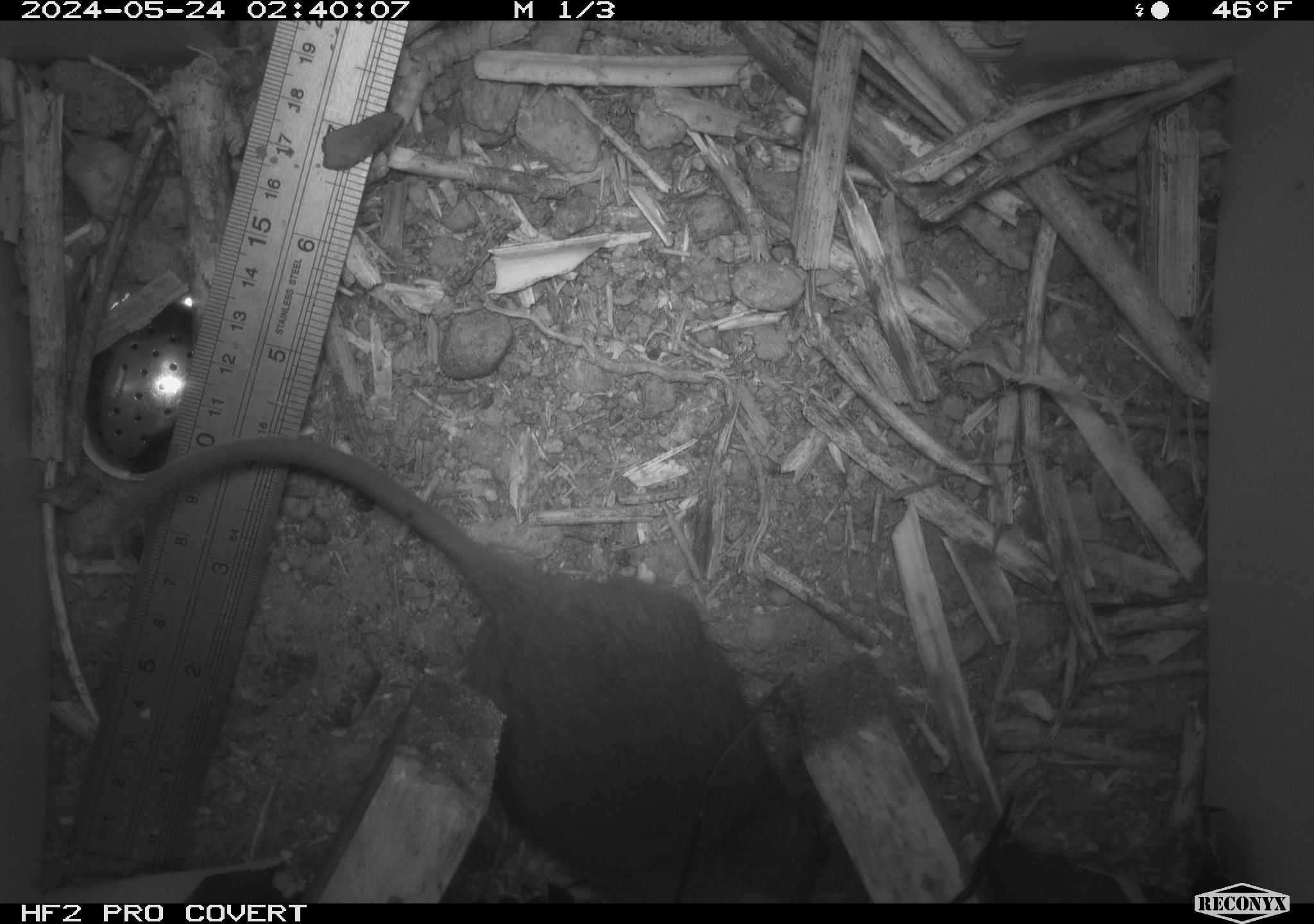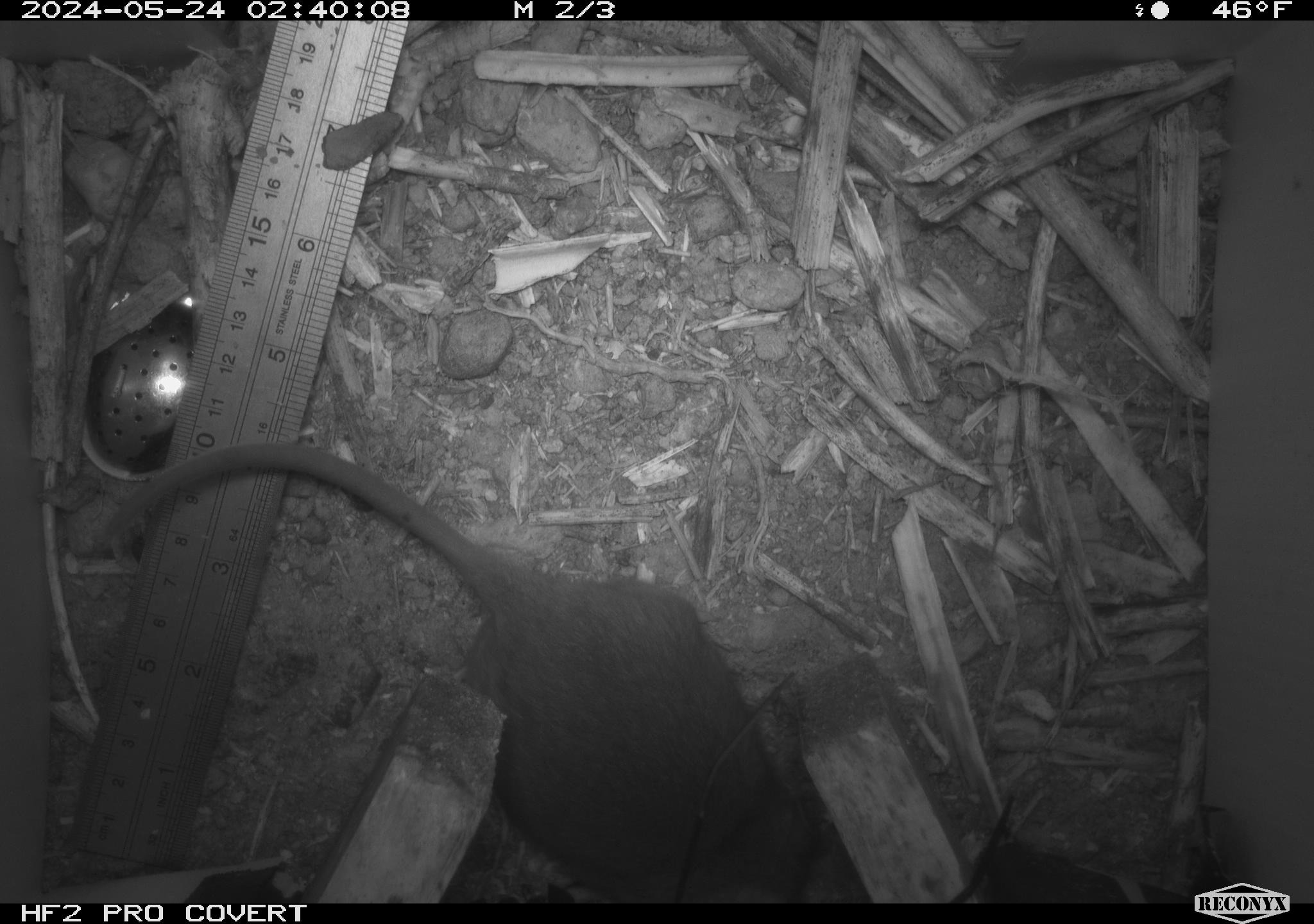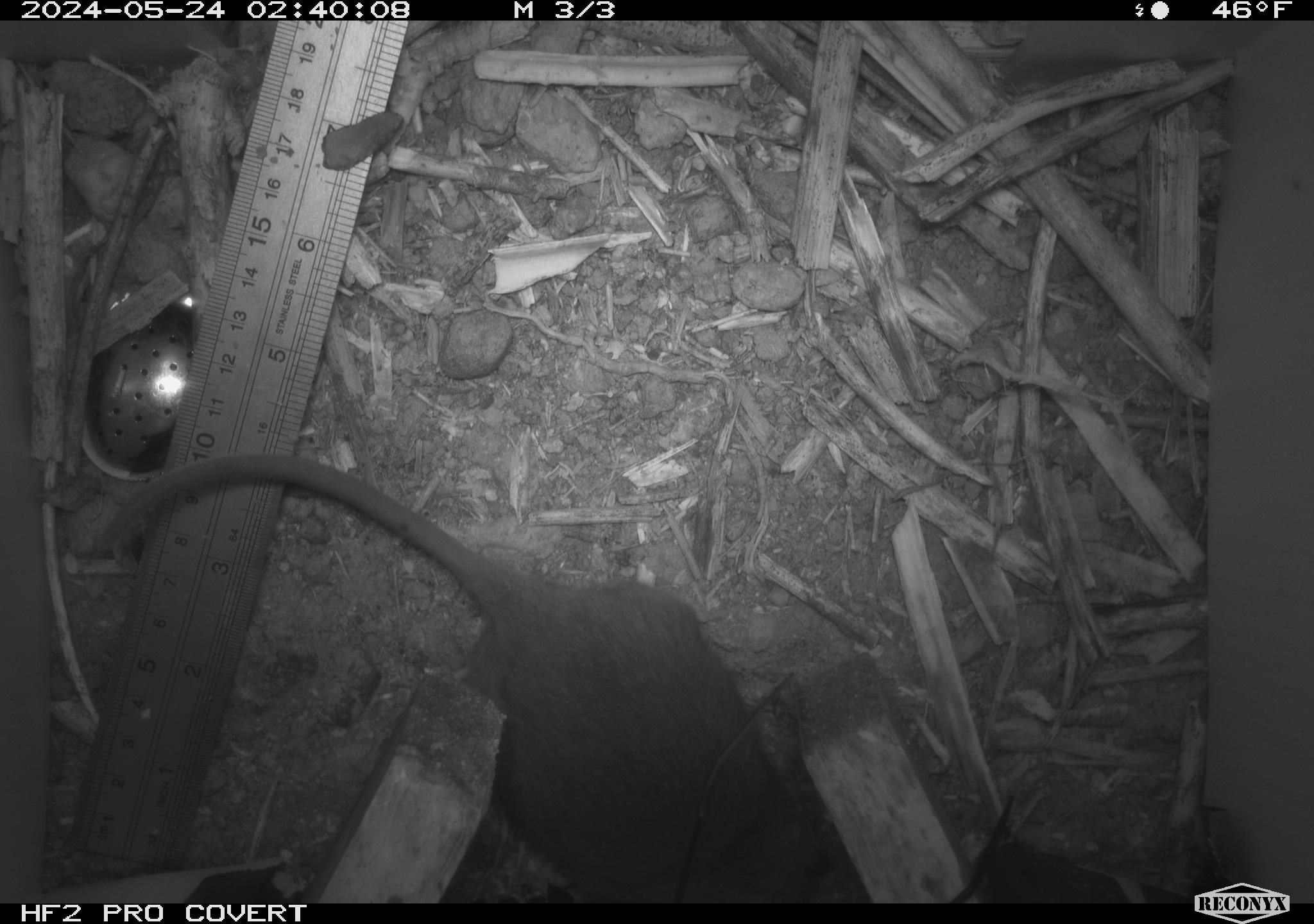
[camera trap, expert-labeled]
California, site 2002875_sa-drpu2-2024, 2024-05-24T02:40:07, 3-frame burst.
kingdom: Animalia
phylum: Chordata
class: Mammalia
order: Rodentia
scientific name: Rodentia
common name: rodent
Rodent (Rodentia).